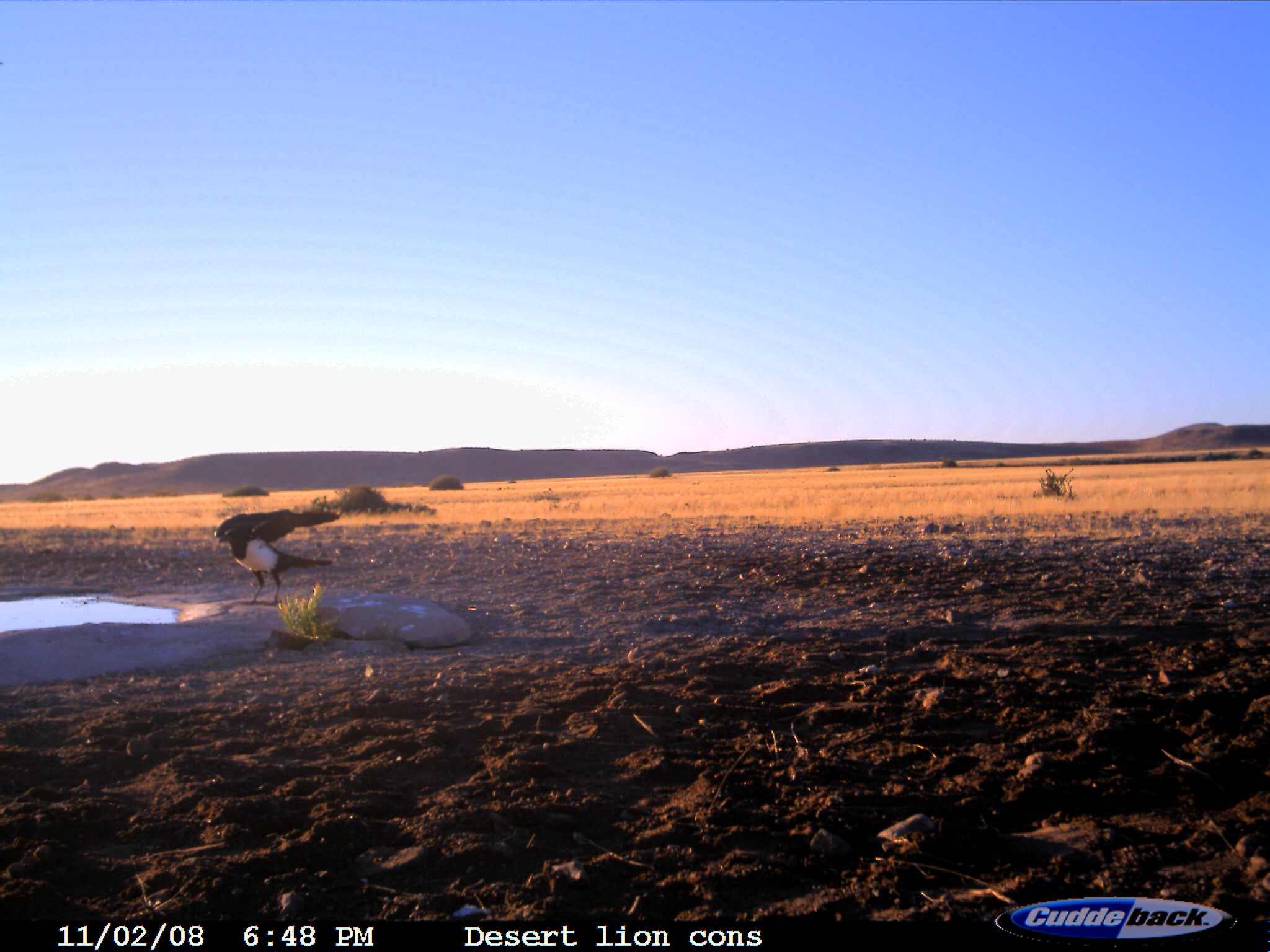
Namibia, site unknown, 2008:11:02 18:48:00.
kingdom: Animalia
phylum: Chordata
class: Aves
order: Passeriformes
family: Corvidae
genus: Corvus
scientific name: Corvus albus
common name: pied crow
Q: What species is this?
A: Corvus albus (pied crow).